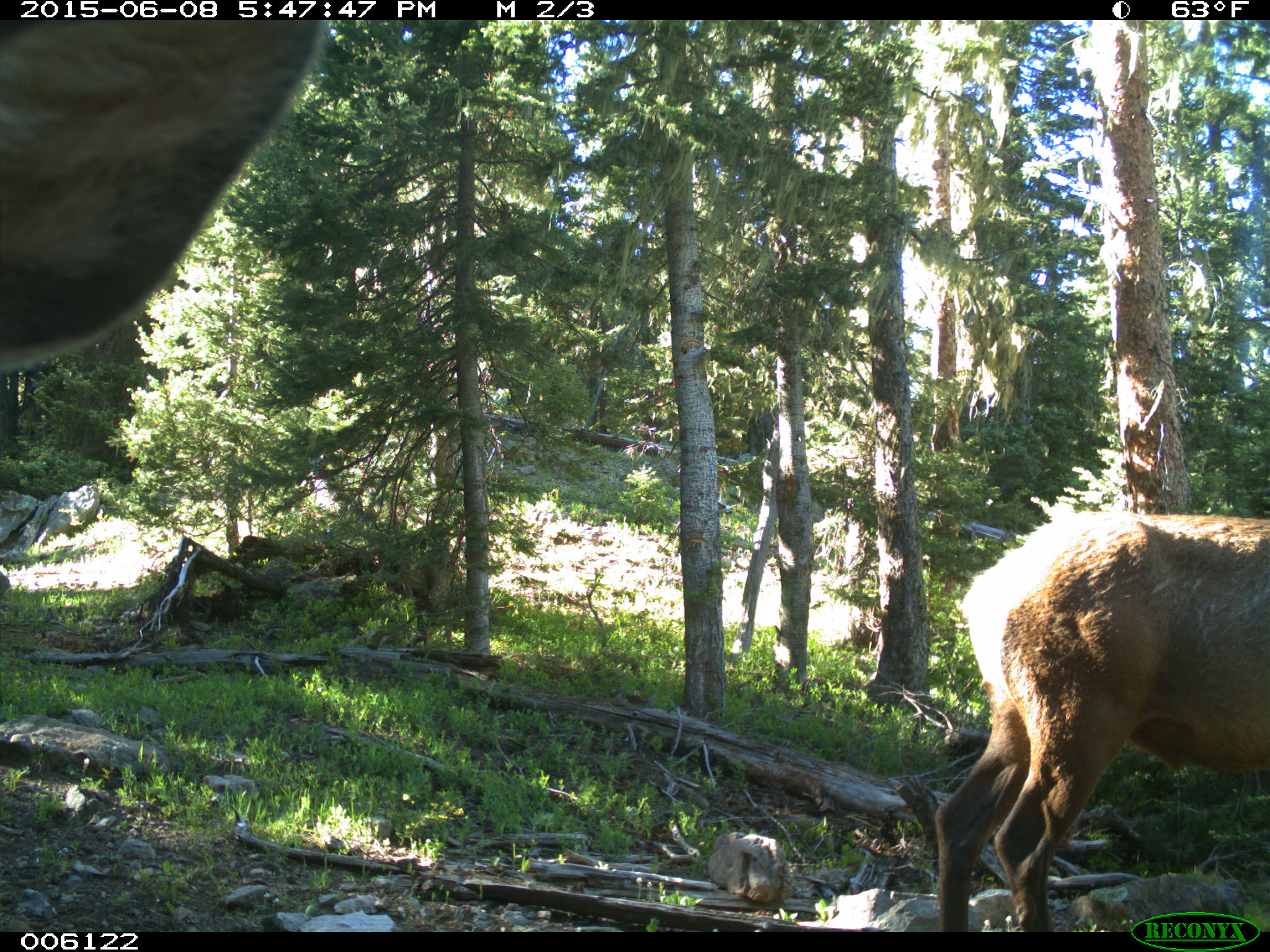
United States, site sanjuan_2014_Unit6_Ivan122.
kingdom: Animalia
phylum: Chordata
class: Mammalia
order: Artiodactyla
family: Cervidae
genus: Cervus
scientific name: Cervus elaphus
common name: red deer